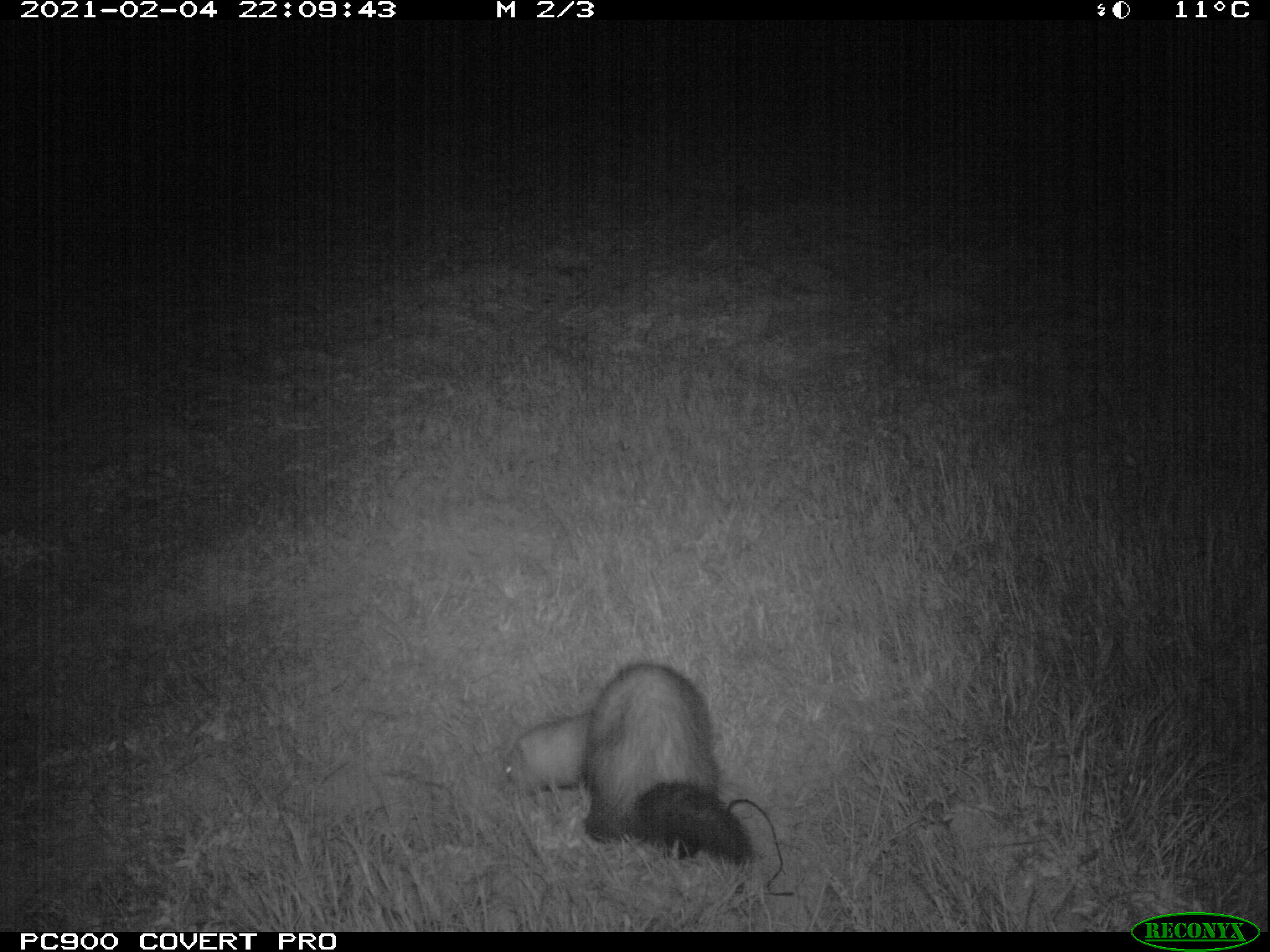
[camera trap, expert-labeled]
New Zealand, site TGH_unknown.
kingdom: Animalia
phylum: Chordata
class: Mammalia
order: Carnivora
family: Mustelidae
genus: Mustela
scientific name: Mustela furo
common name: ferret